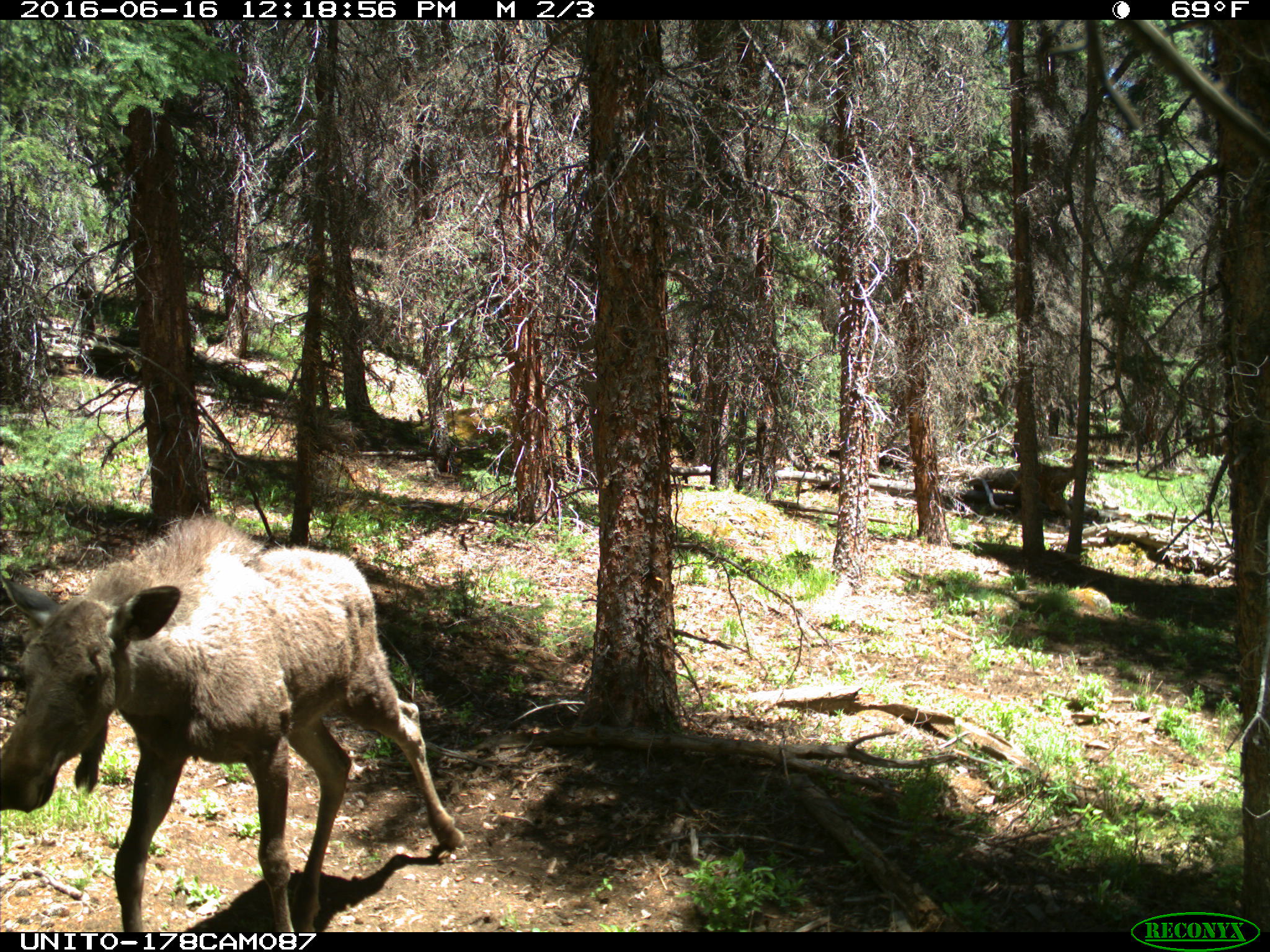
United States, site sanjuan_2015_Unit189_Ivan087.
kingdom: Animalia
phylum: Chordata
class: Mammalia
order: Artiodactyla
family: Cervidae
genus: Alces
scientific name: Alces alces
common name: moose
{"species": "Alces alces (moose)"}